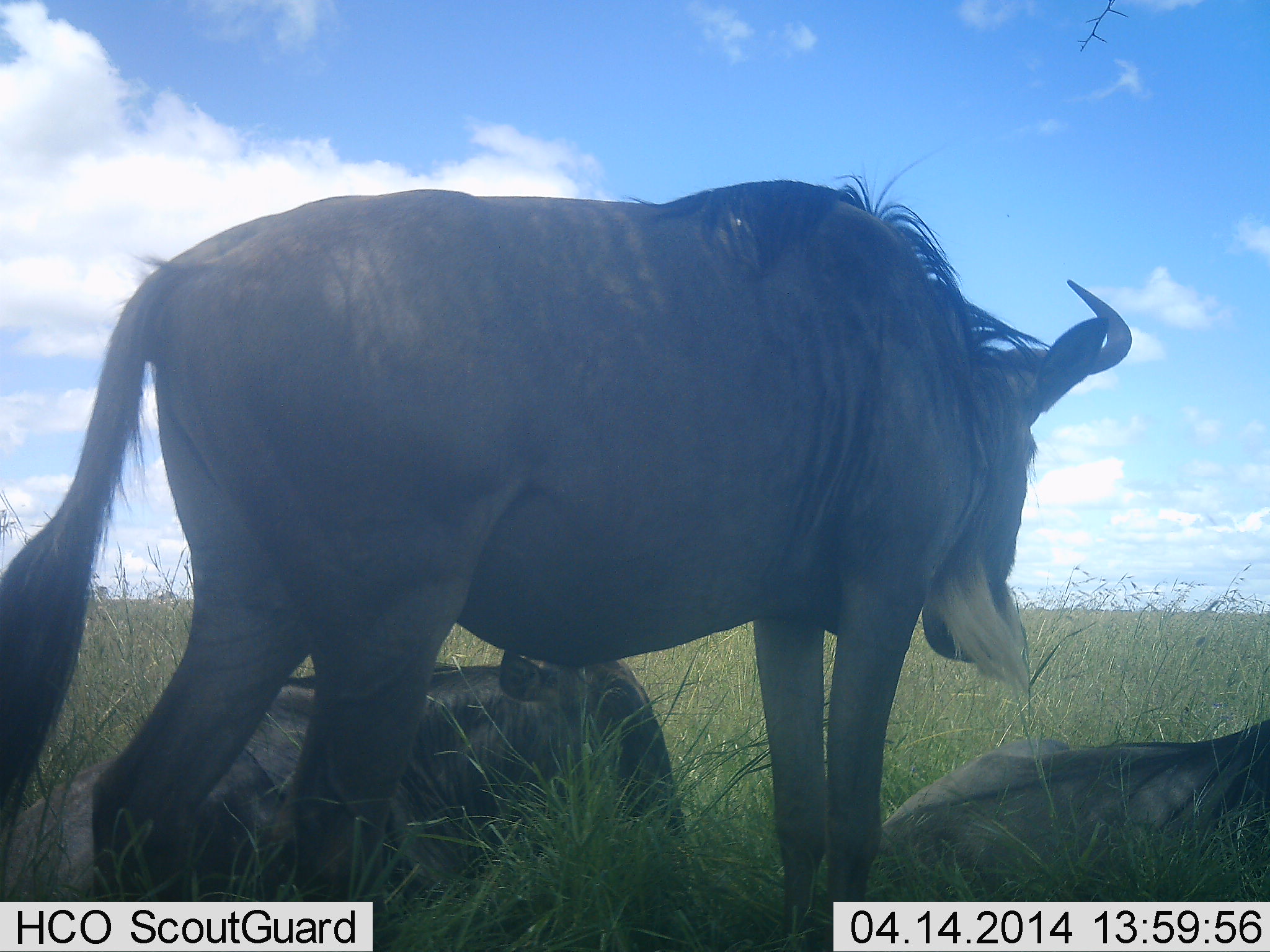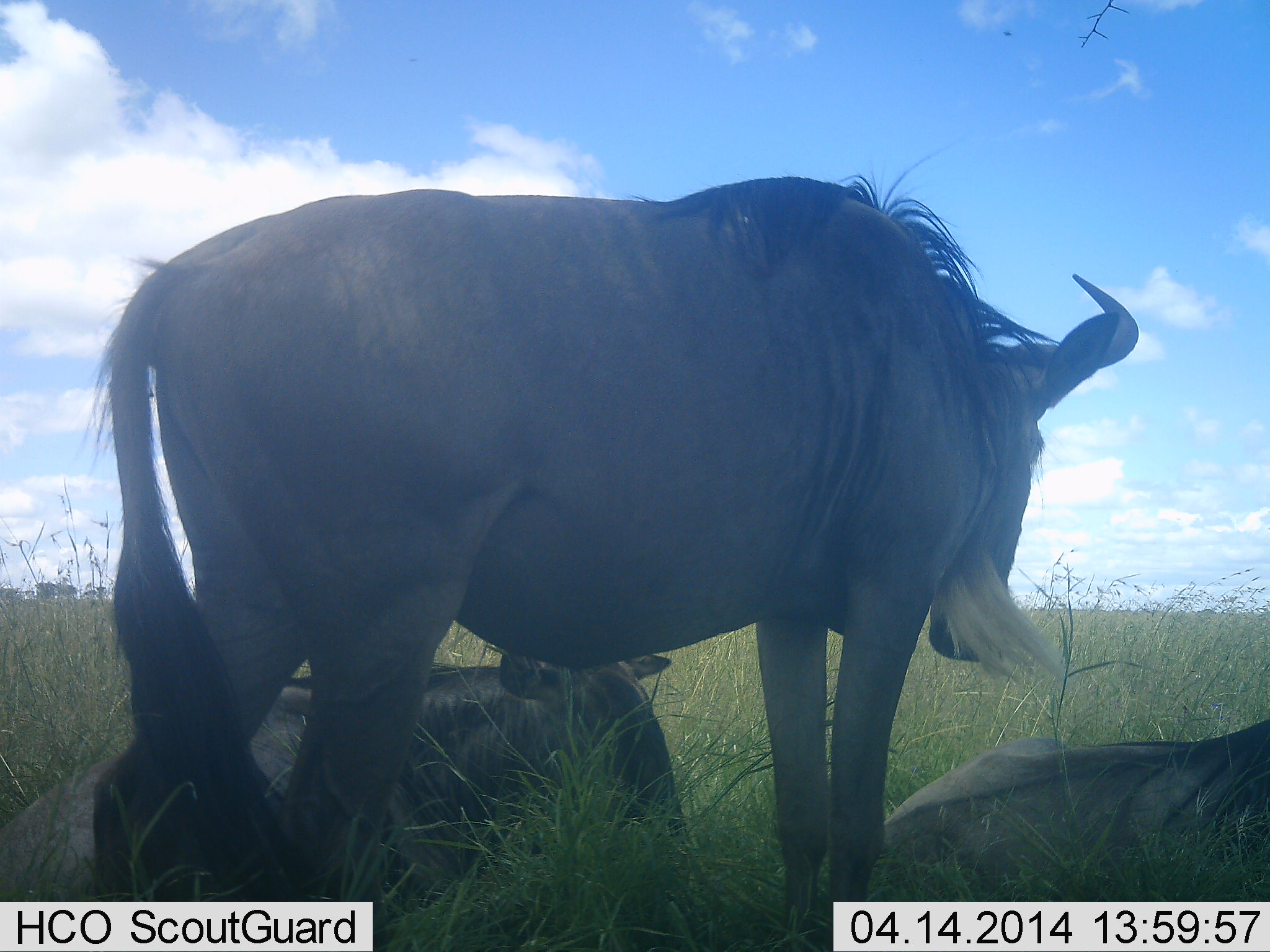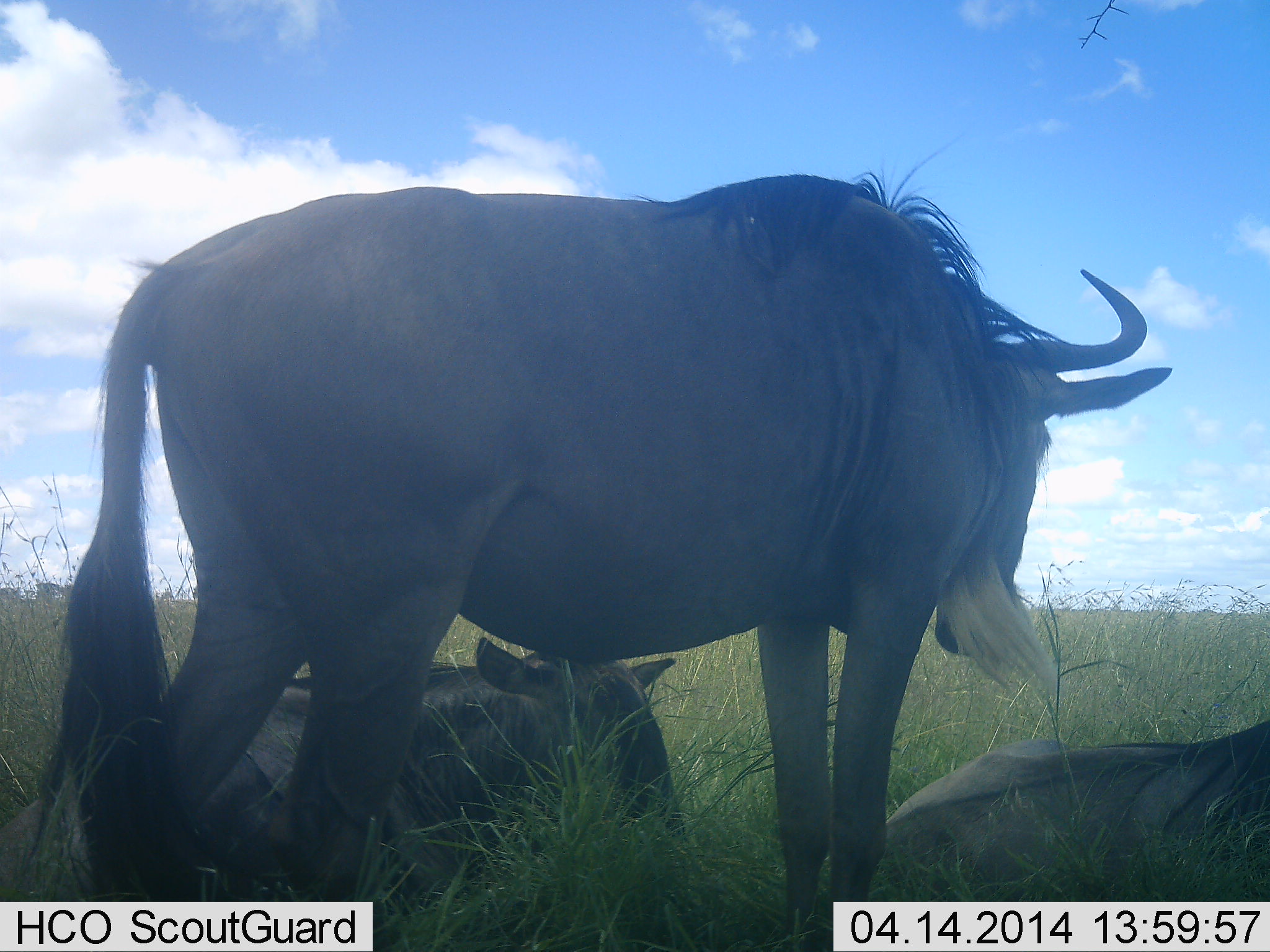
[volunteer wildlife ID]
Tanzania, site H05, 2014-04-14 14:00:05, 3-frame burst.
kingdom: Animalia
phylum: Chordata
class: Mammalia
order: Artiodactyla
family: Bovidae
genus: Connochaetes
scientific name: Connochaetes taurinus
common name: blue wildebeest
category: wildebeest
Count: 3.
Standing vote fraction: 90%.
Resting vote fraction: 100%.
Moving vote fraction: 0%.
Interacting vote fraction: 0%.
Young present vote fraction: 10%.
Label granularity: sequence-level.